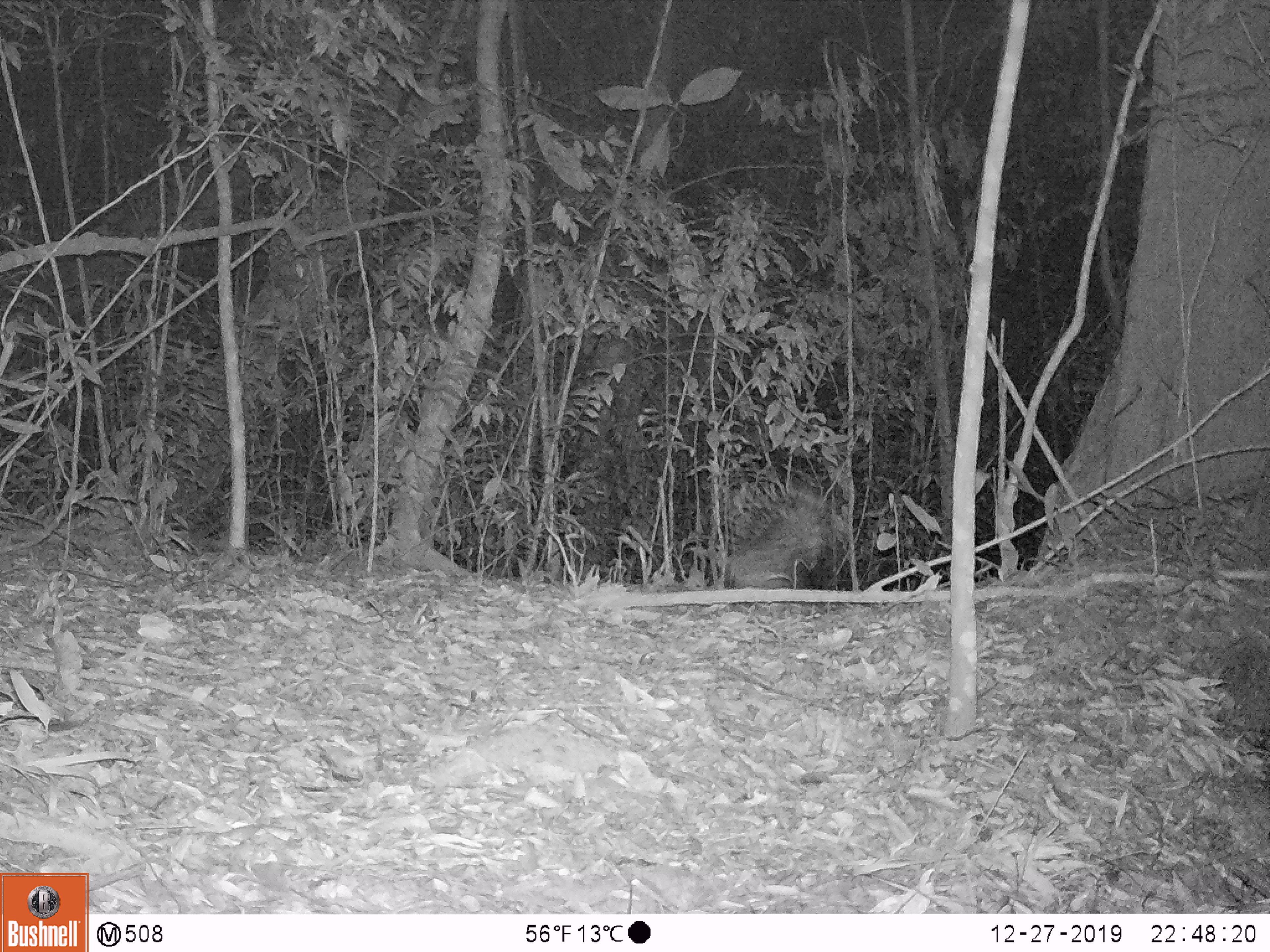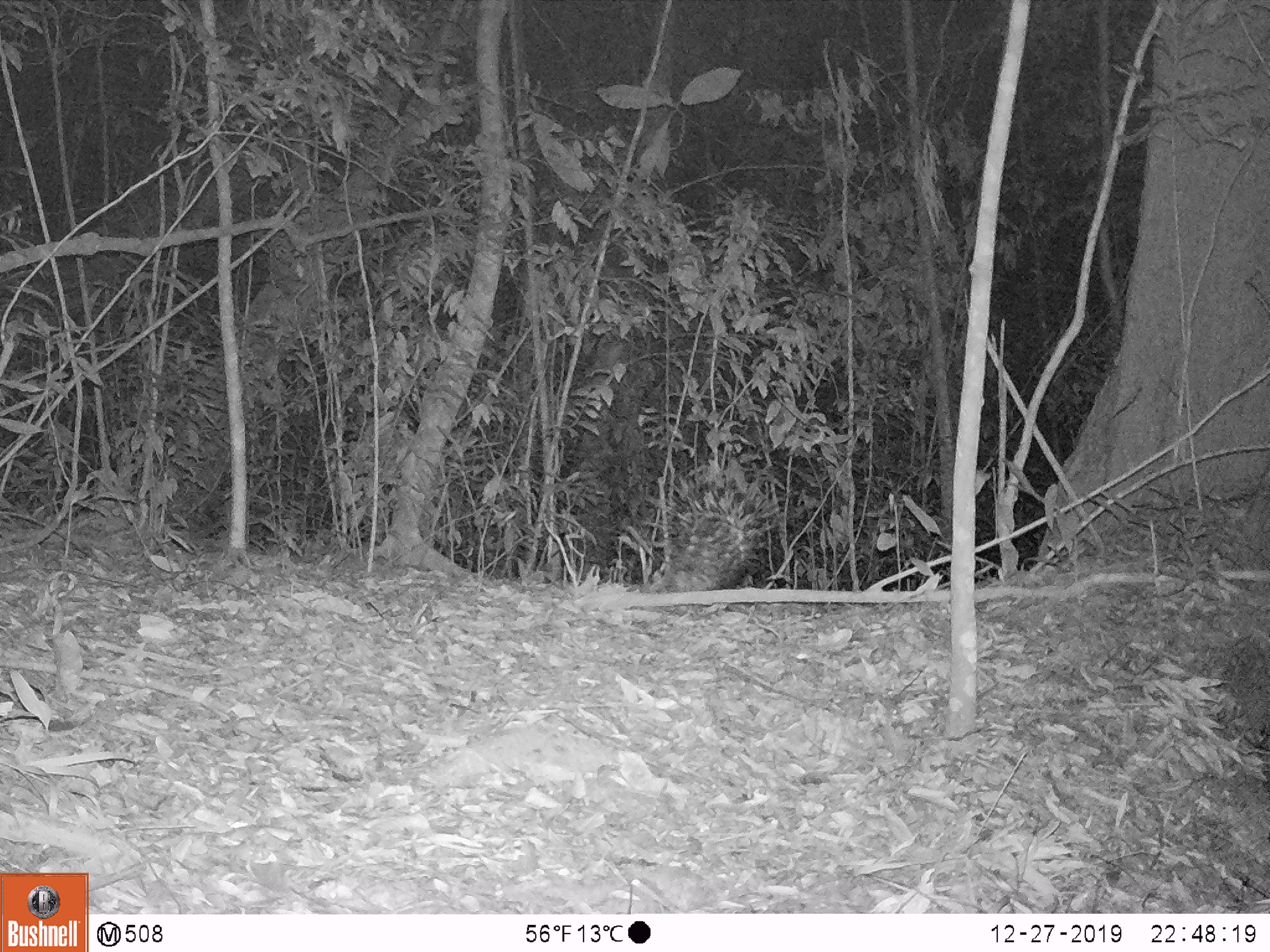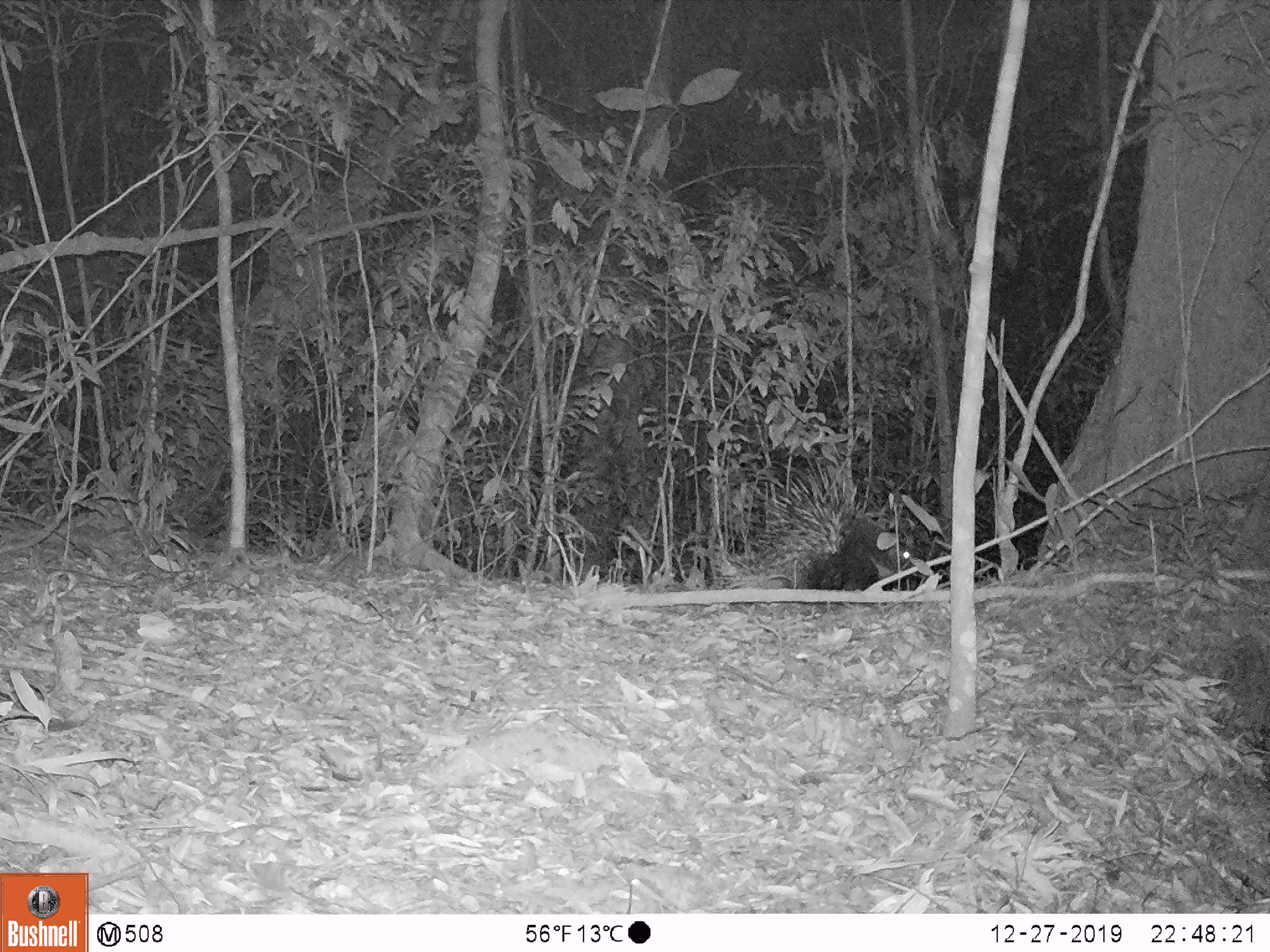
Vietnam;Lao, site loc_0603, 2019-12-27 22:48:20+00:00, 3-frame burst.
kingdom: Animalia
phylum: Chordata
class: Mammalia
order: Rodentia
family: Hystricidae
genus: Hystrix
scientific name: Hystrix brachyura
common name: malayan porcupine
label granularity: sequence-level